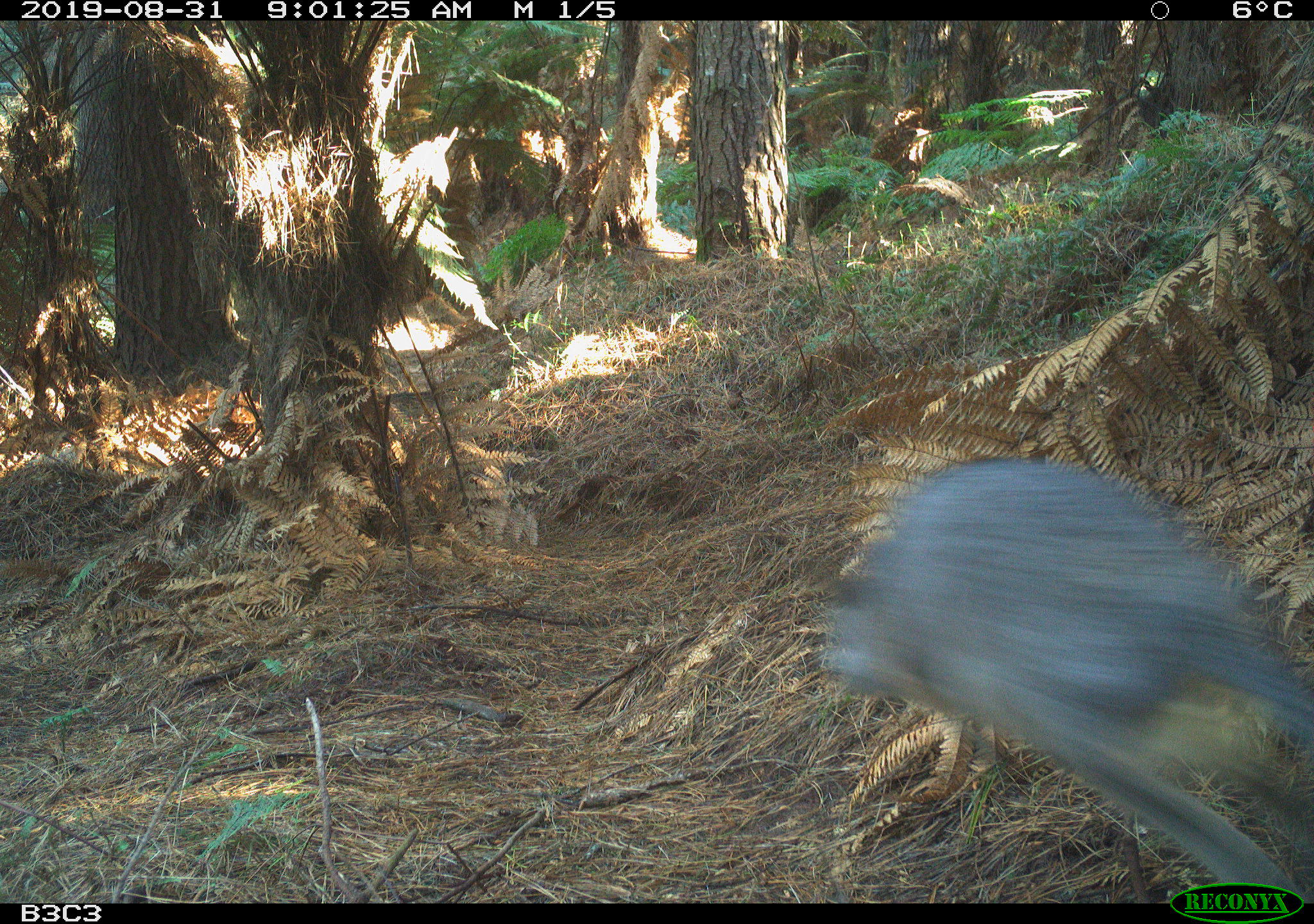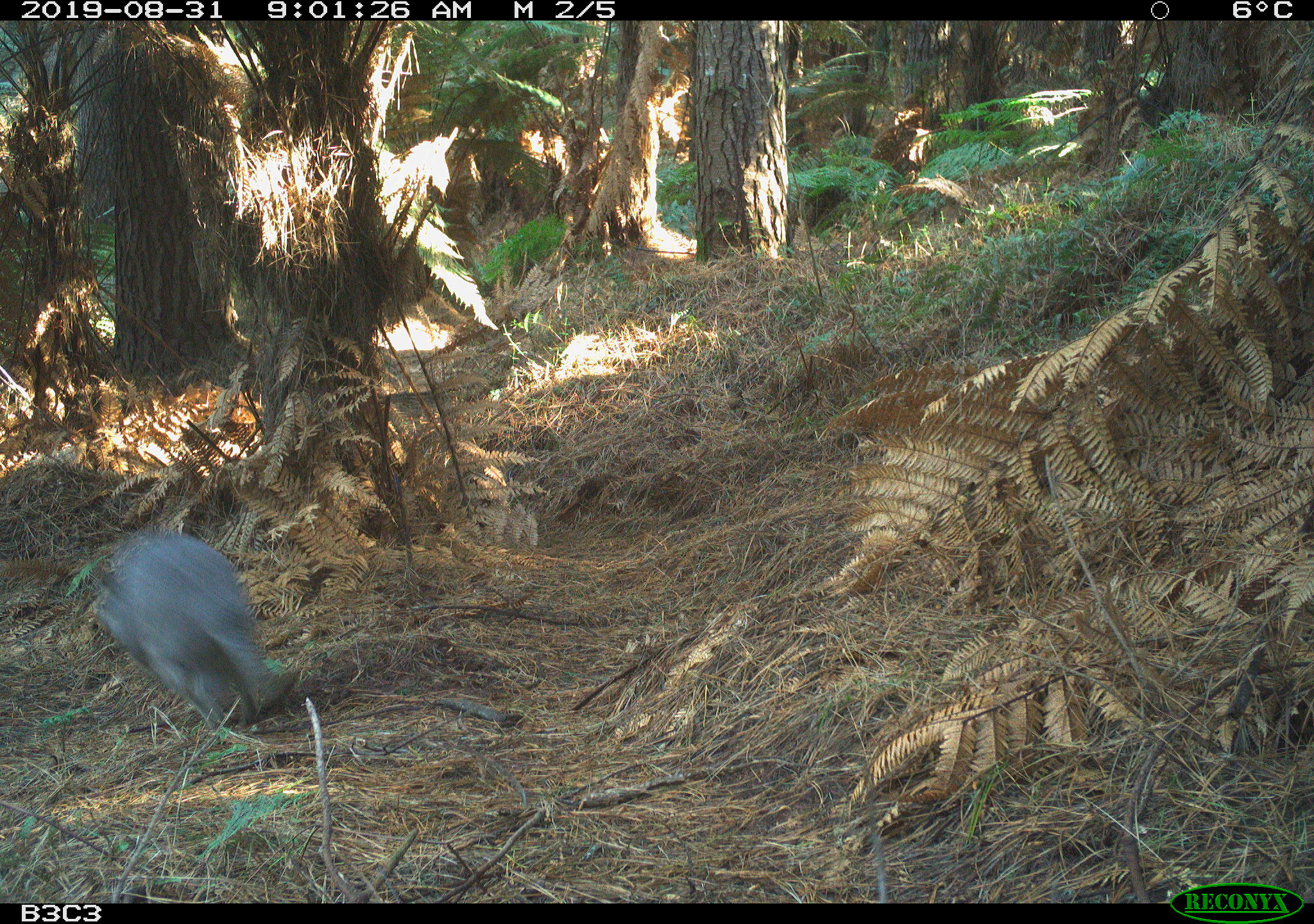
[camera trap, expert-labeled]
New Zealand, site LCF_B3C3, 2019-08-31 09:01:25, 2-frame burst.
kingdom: Animalia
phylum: Chordata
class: Mammalia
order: Diprotodontia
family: Macropodidae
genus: Notamacropus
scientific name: Notamacropus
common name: wallaby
Wallaby (Notamacropus).